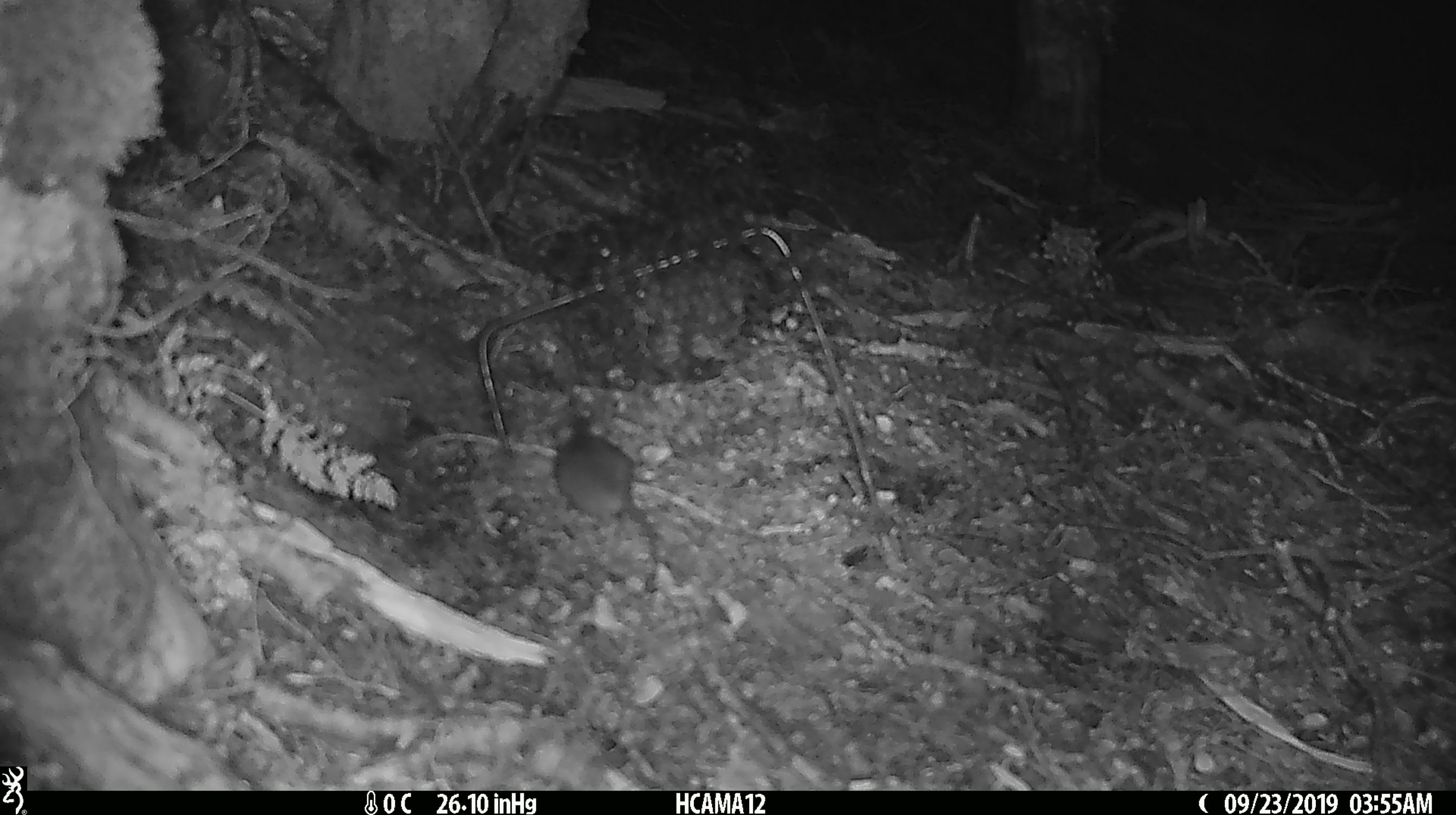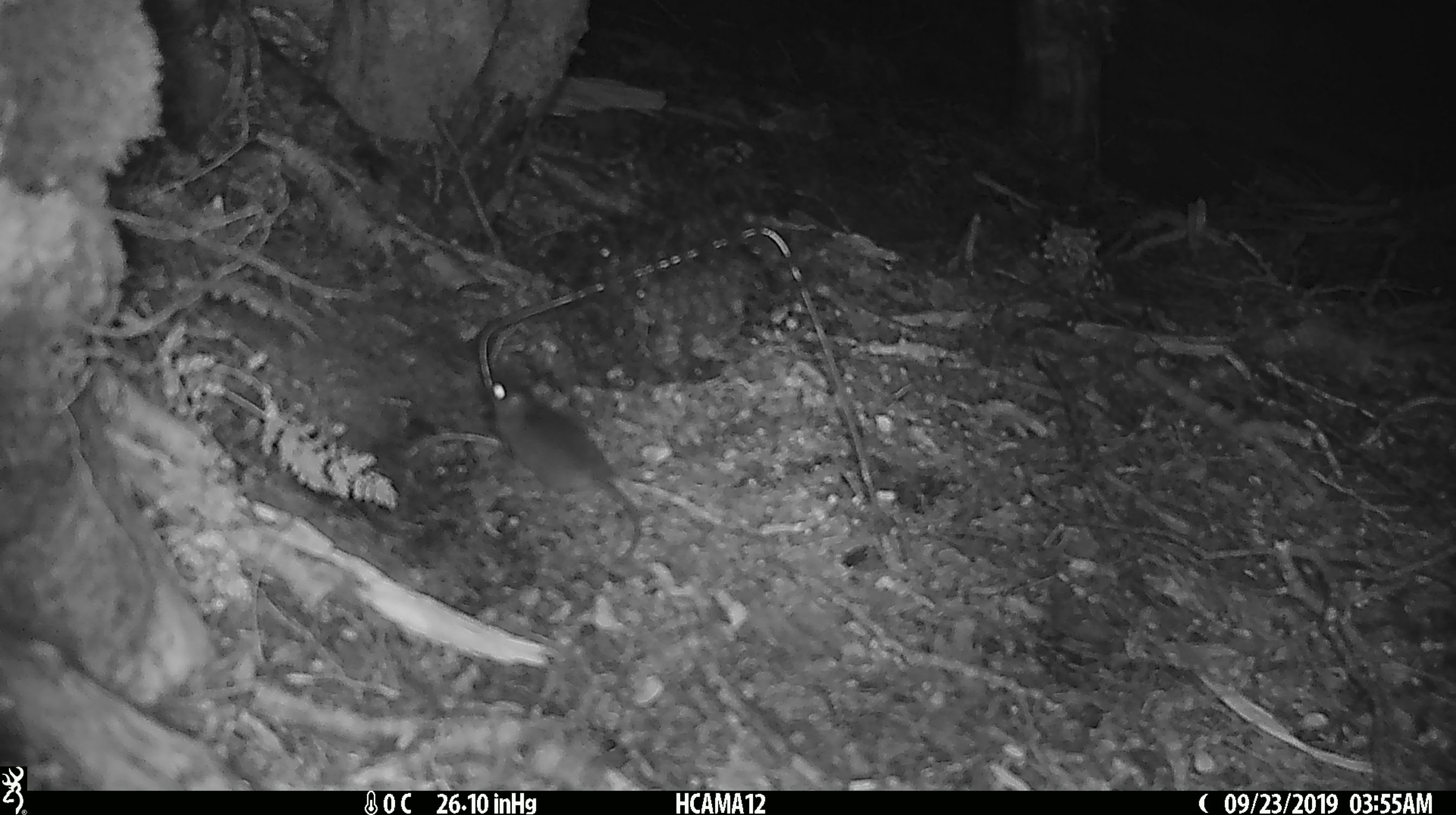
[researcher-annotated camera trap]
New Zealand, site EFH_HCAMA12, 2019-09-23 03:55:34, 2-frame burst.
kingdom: Animalia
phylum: Chordata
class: Mammalia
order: Rodentia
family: Muridae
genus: Mus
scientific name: Mus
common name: mouse